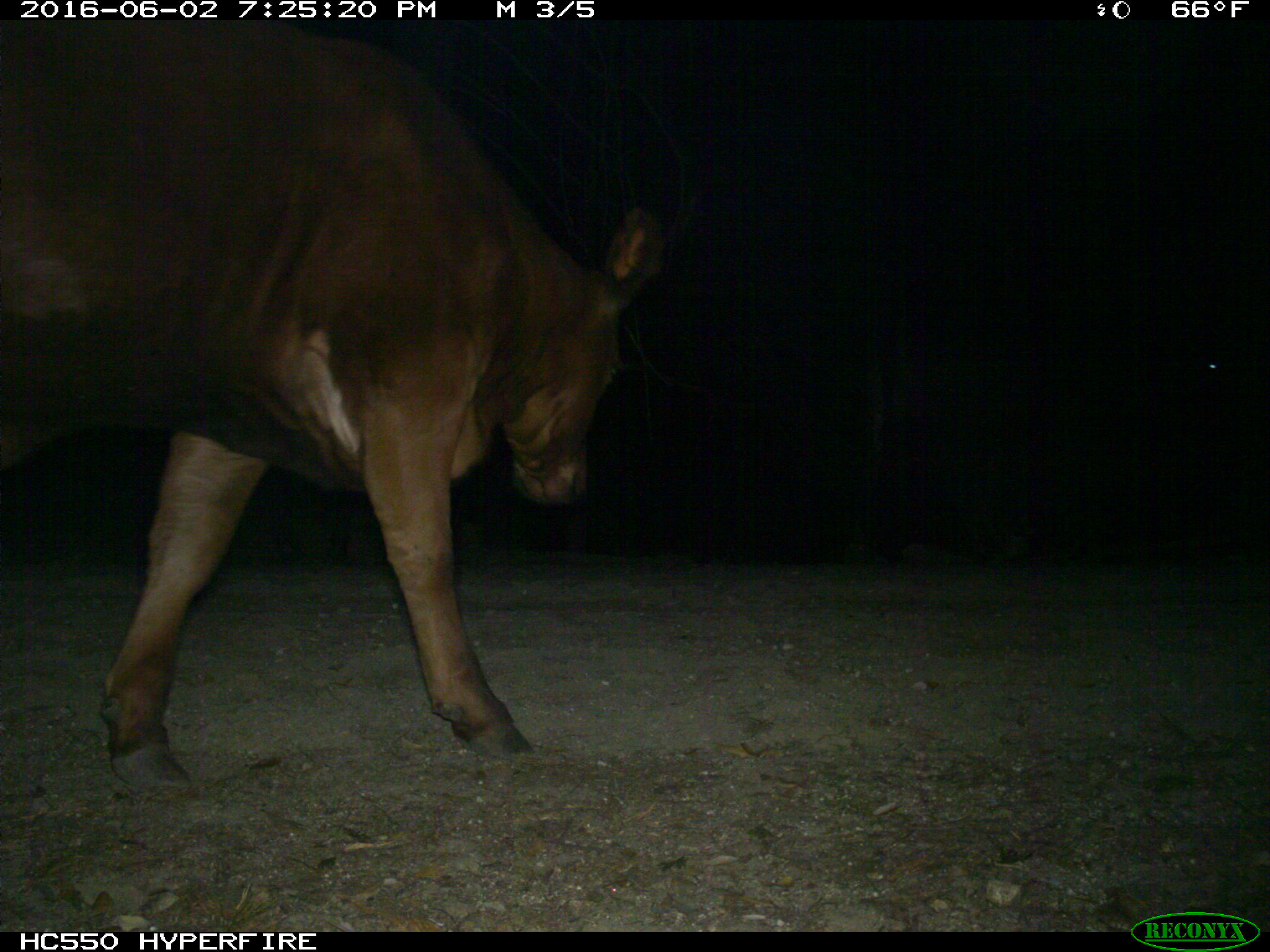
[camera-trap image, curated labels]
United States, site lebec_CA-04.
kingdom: Animalia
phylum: Chordata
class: Mammalia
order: Artiodactyla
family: Bovidae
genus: Bos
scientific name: Bos taurus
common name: domestic cow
Bos taurus (domestic cow).